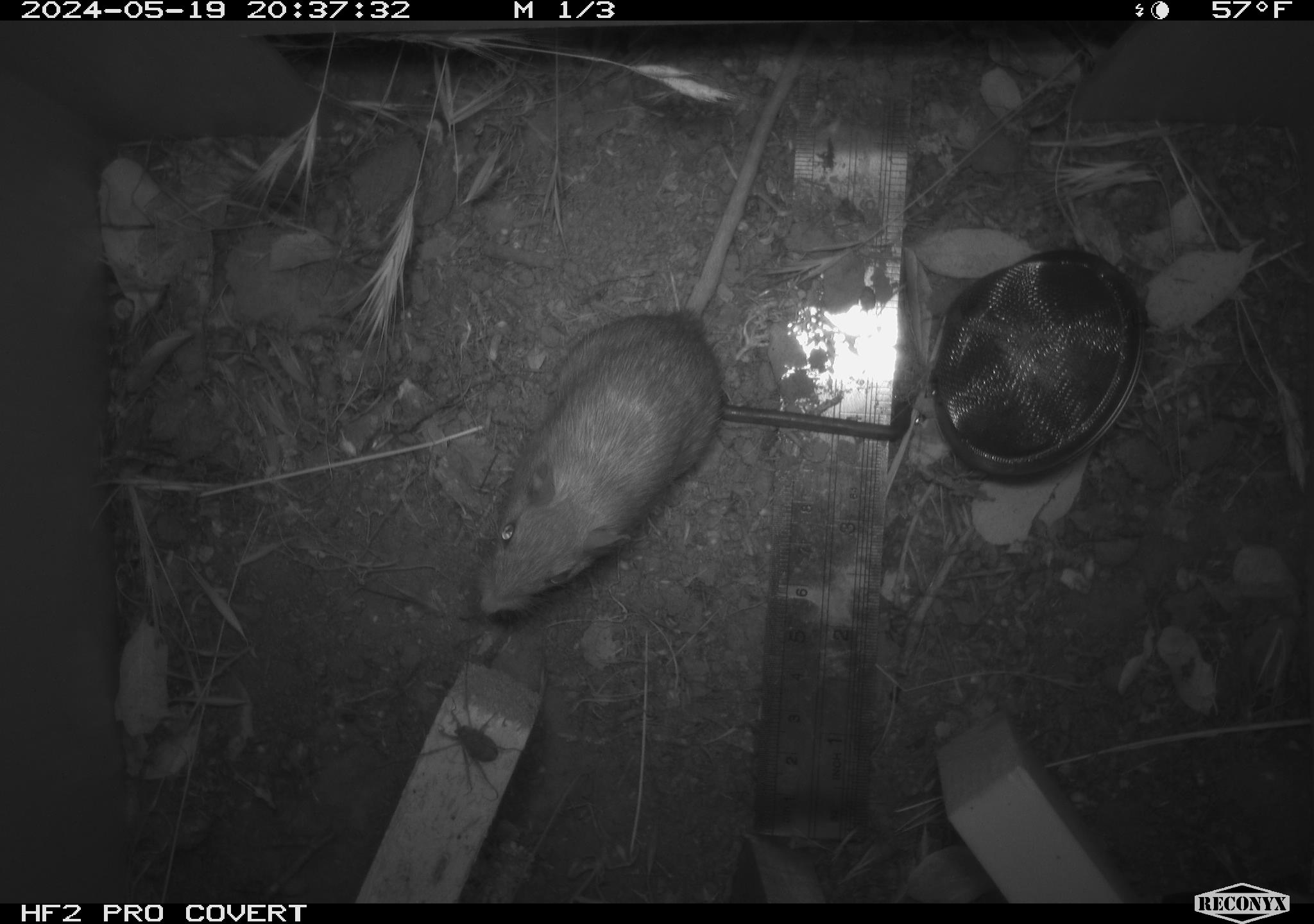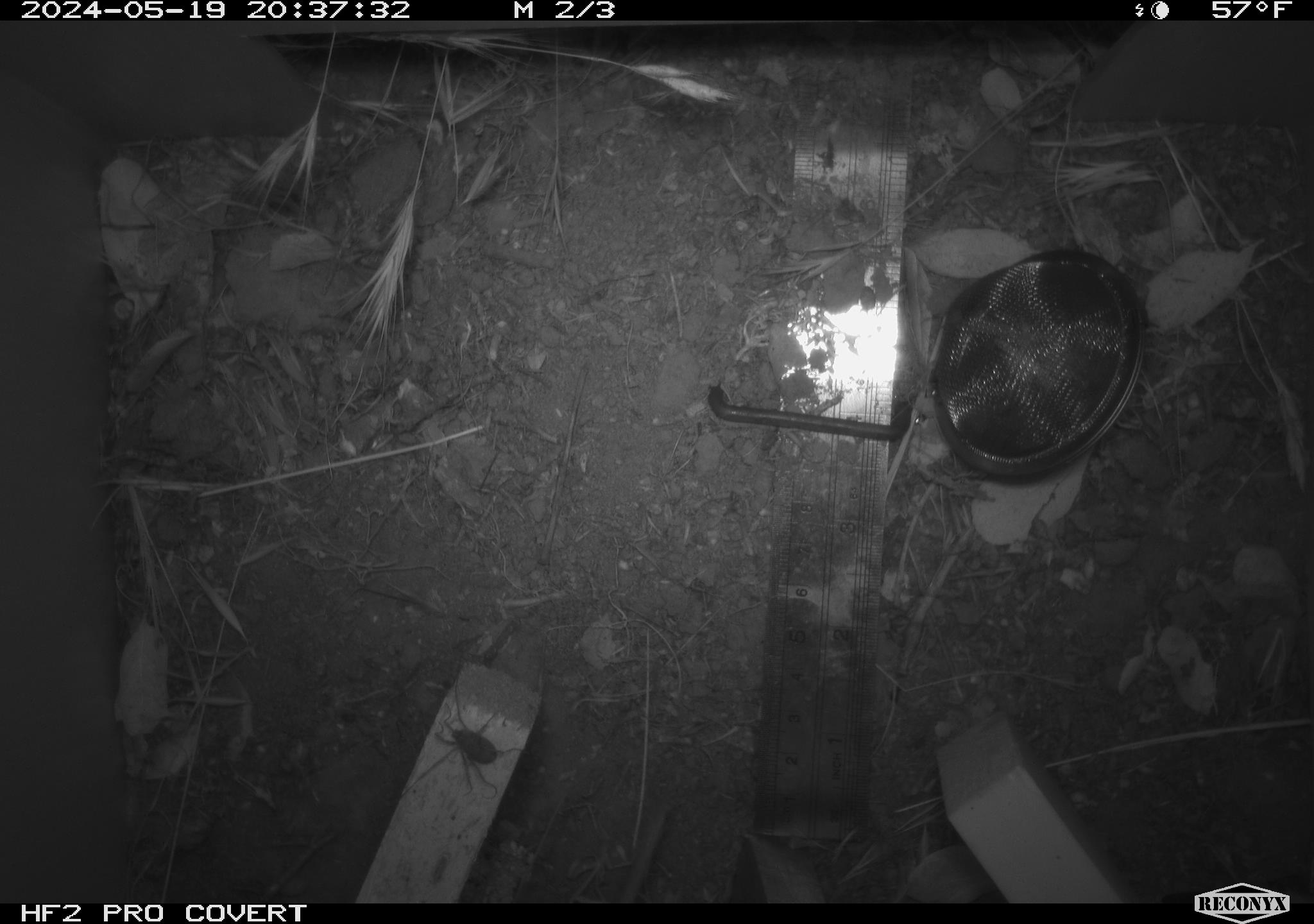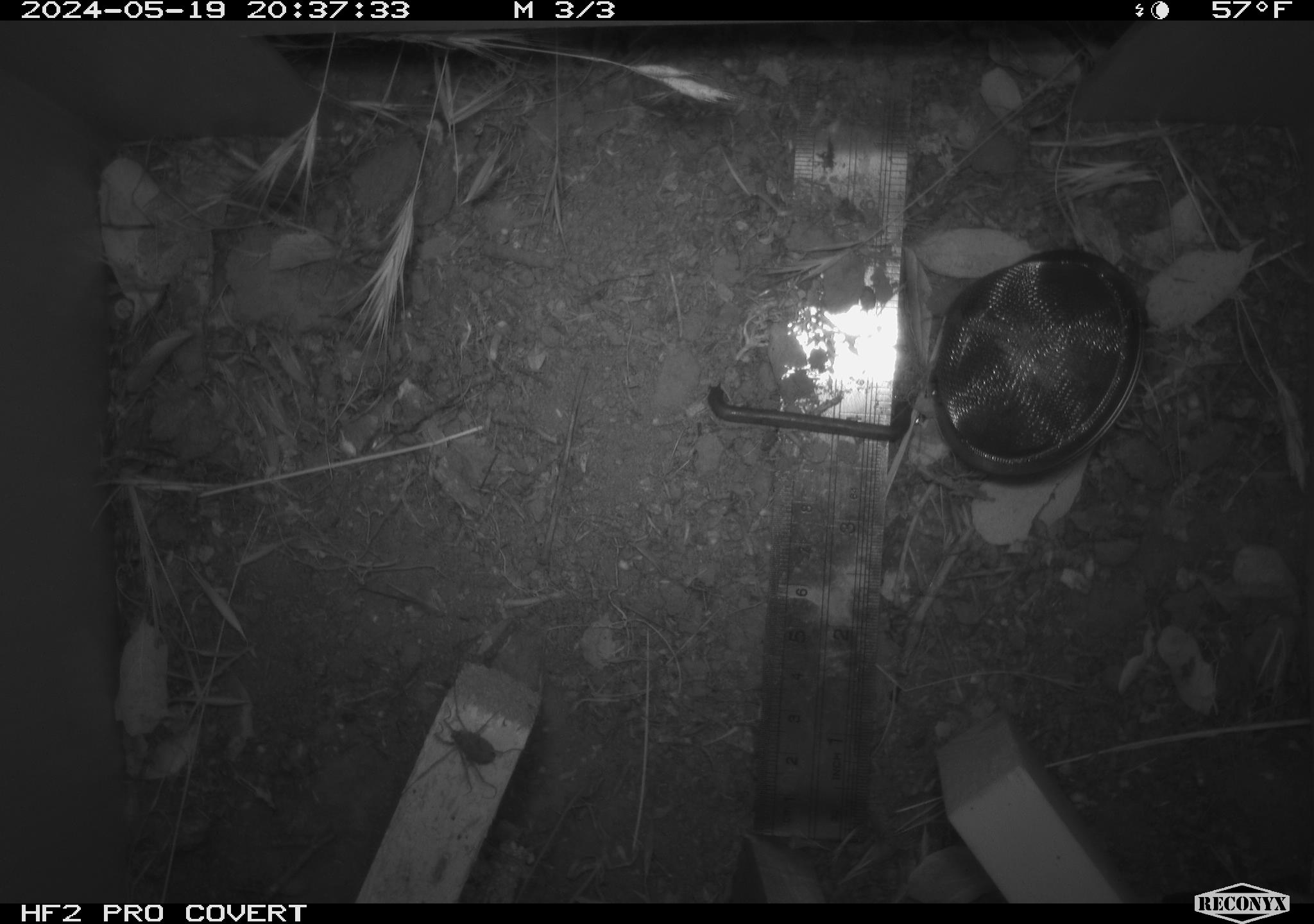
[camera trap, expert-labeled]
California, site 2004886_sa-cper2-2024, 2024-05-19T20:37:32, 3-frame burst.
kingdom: Animalia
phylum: Chordata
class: Mammalia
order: Rodentia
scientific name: Rodentia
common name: rodent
Rodent (Rodentia).